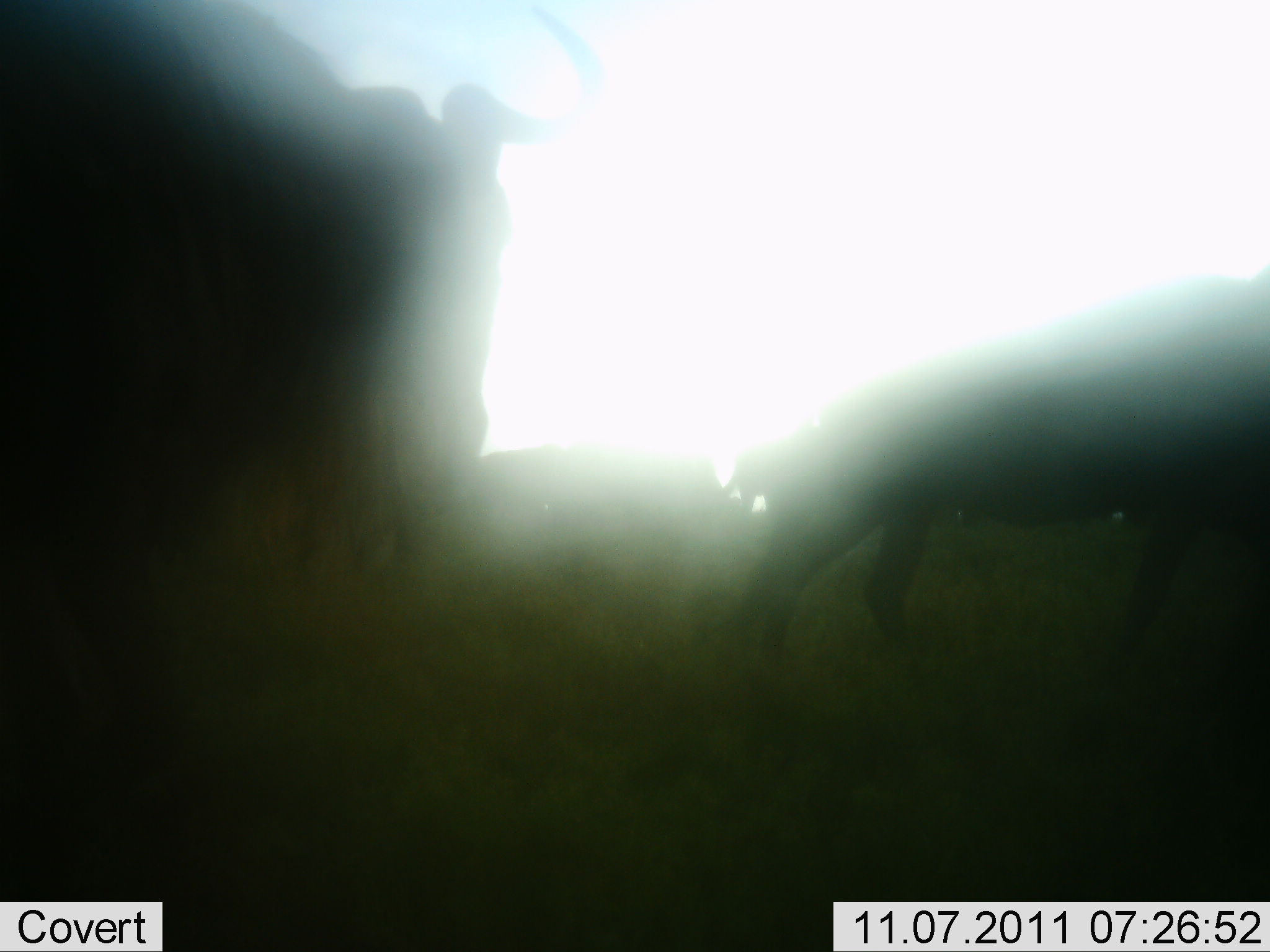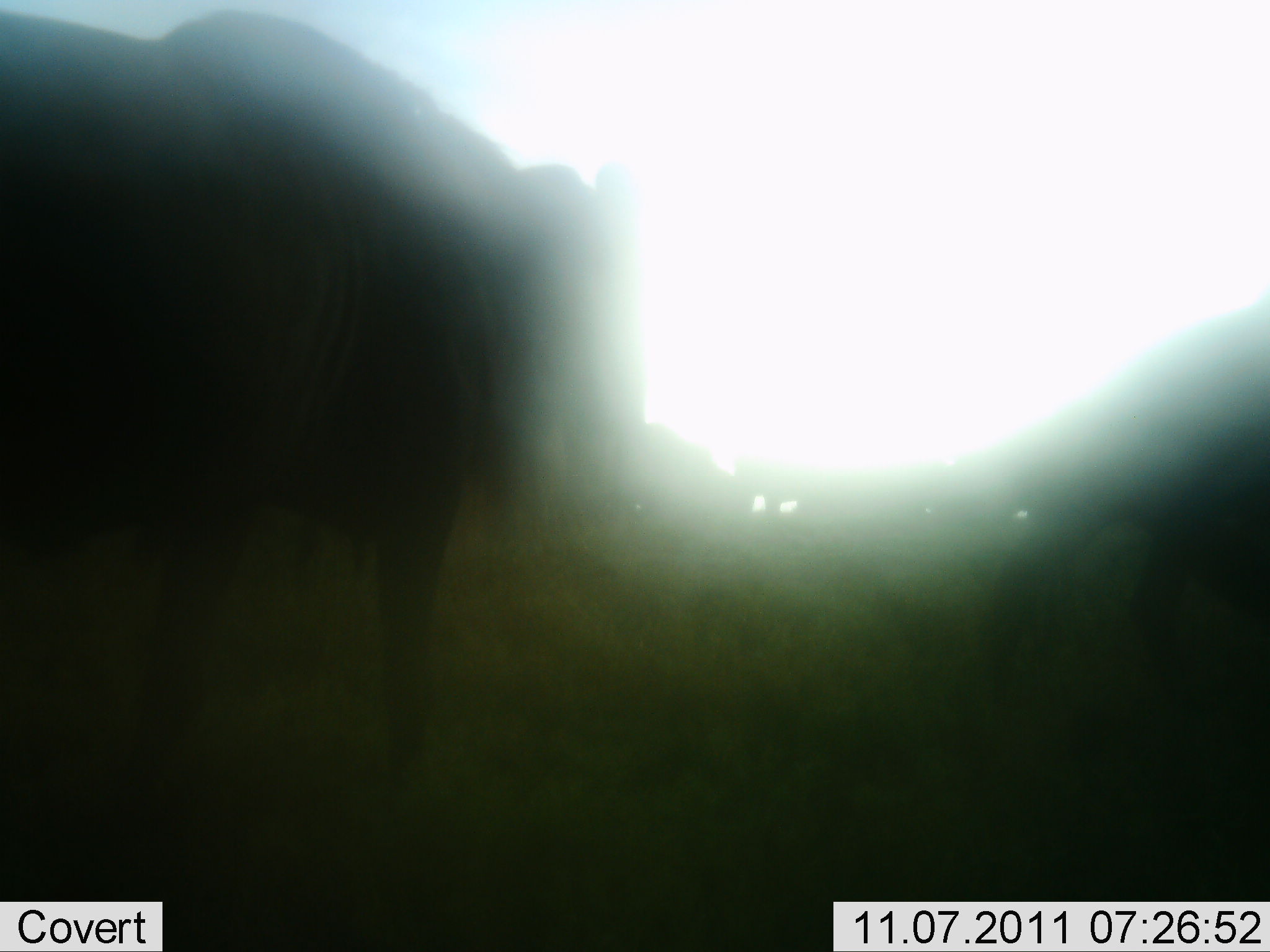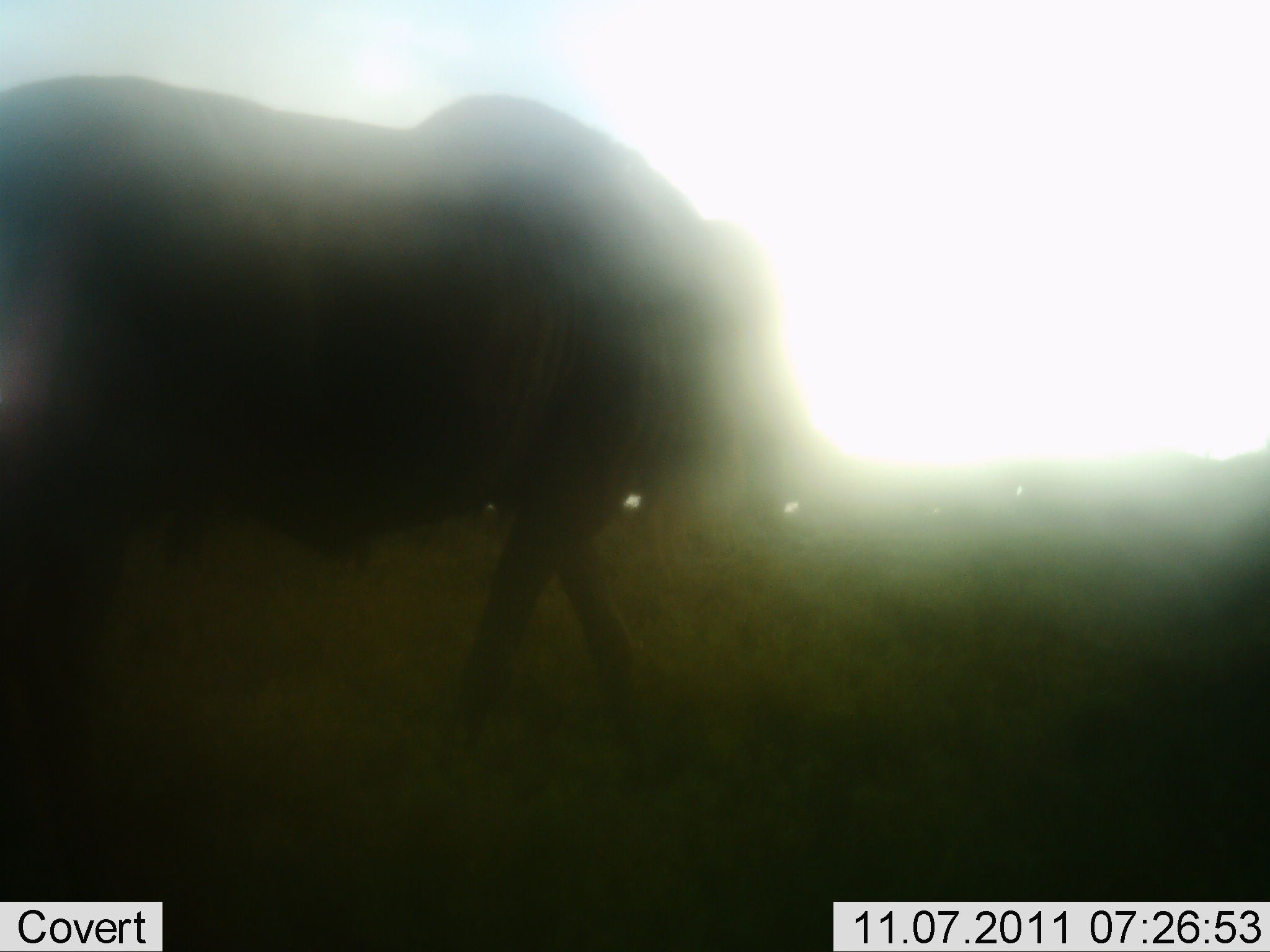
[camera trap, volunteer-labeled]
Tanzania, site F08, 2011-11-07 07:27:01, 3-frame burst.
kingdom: Animalia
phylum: Chordata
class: Mammalia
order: Artiodactyla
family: Bovidae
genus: Connochaetes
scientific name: Connochaetes taurinus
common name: blue wildebeest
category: wildebeest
Wildebeest (blue wildebeest) (Connochaetes taurinus), count 2. Behavior (volunteer vote fractions): standing 29%, resting 6%, moving 76%, interacting 0%. Young present (vote fraction): 0%. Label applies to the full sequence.